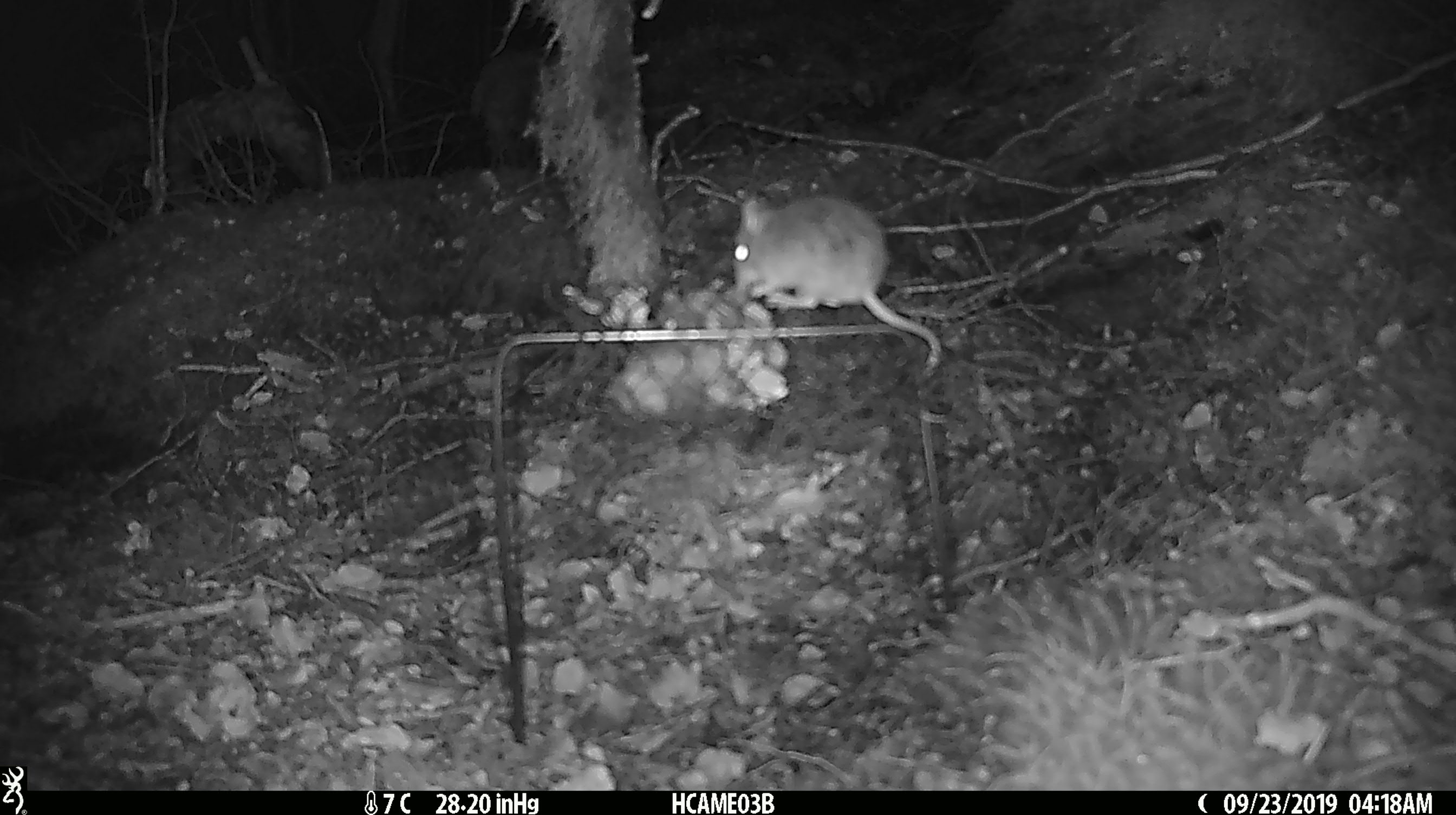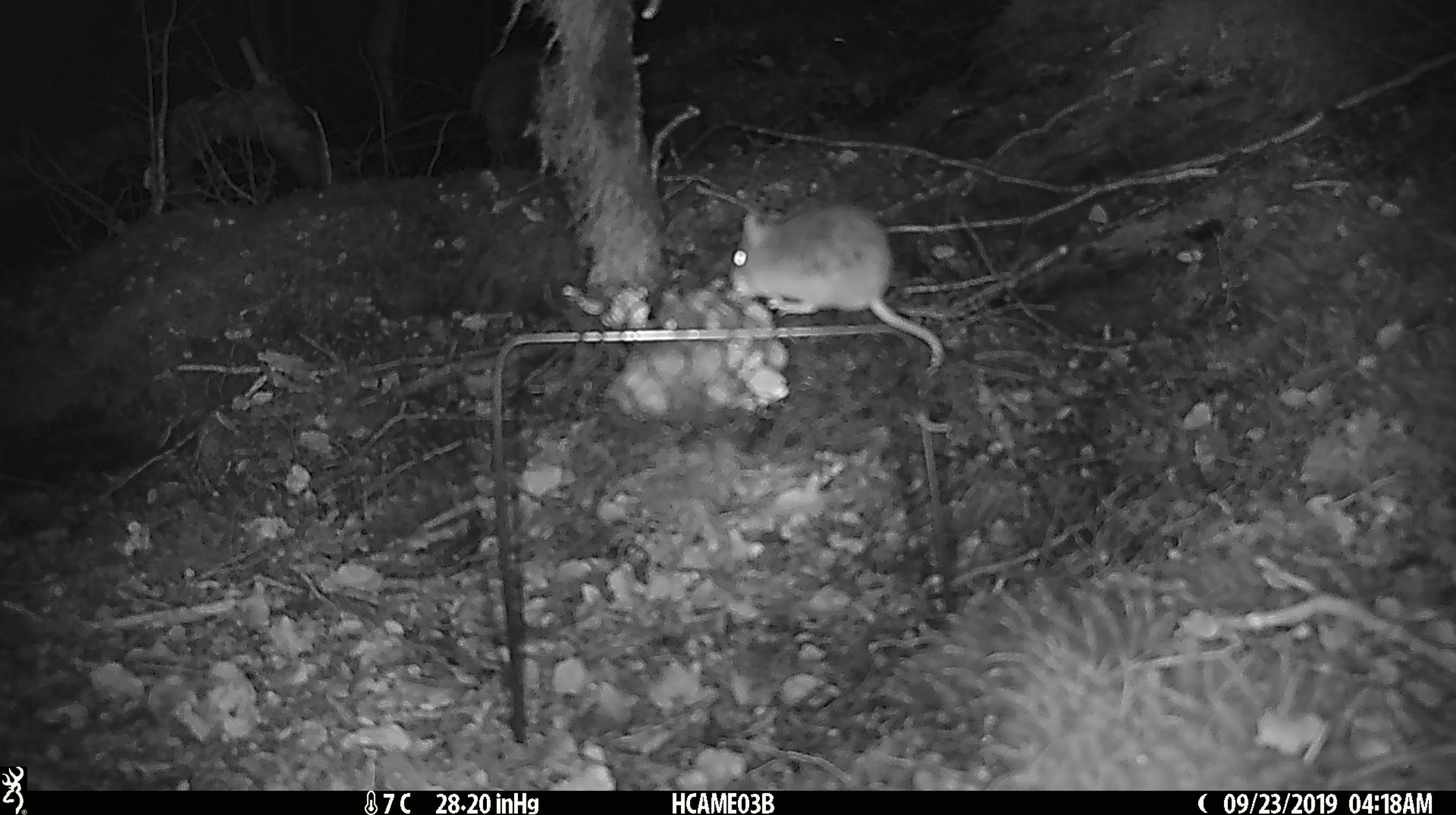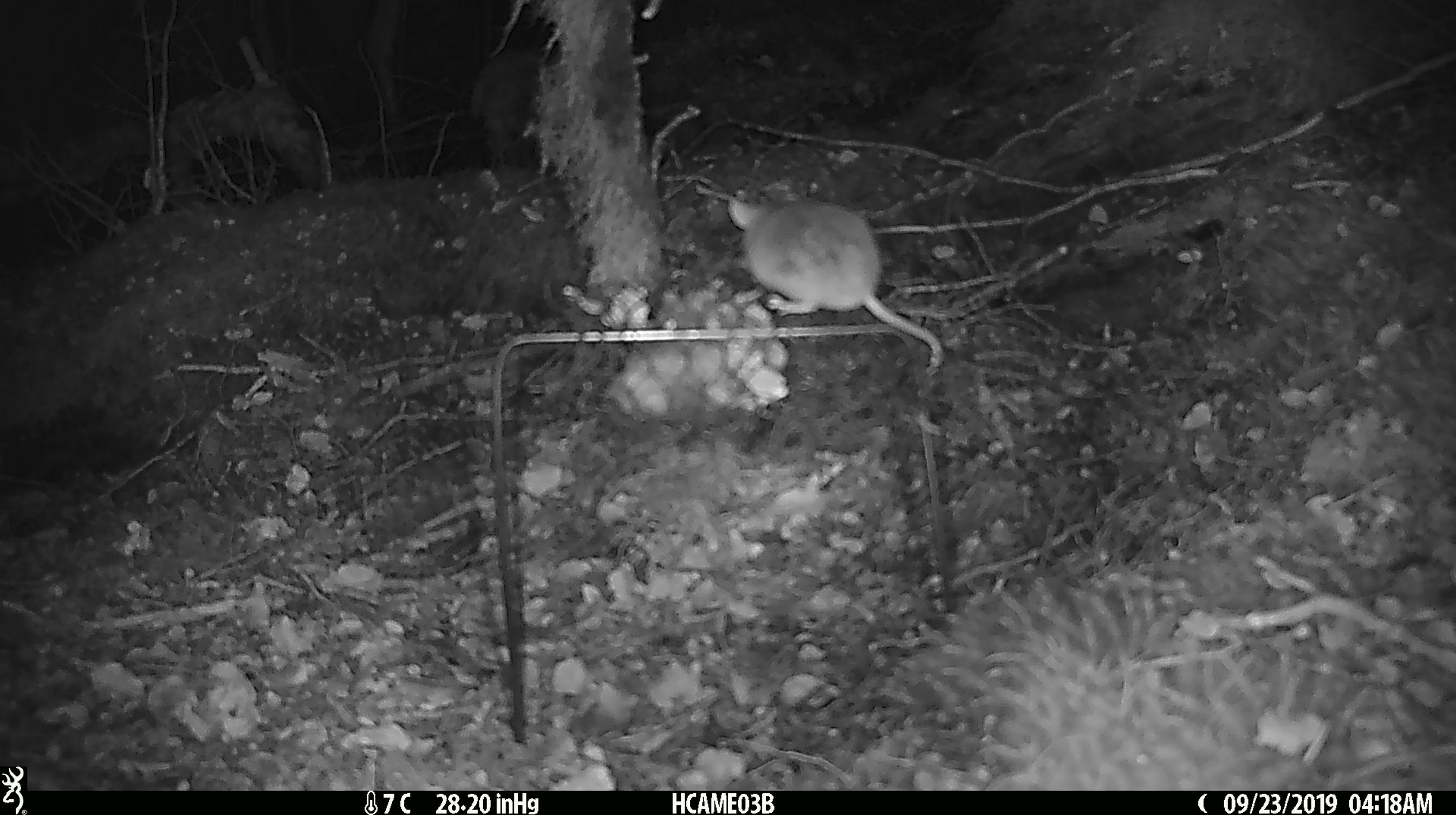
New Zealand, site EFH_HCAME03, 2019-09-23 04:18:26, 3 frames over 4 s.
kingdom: Animalia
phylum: Chordata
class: Mammalia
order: Rodentia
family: Muridae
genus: Mus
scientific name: Mus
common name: mouse